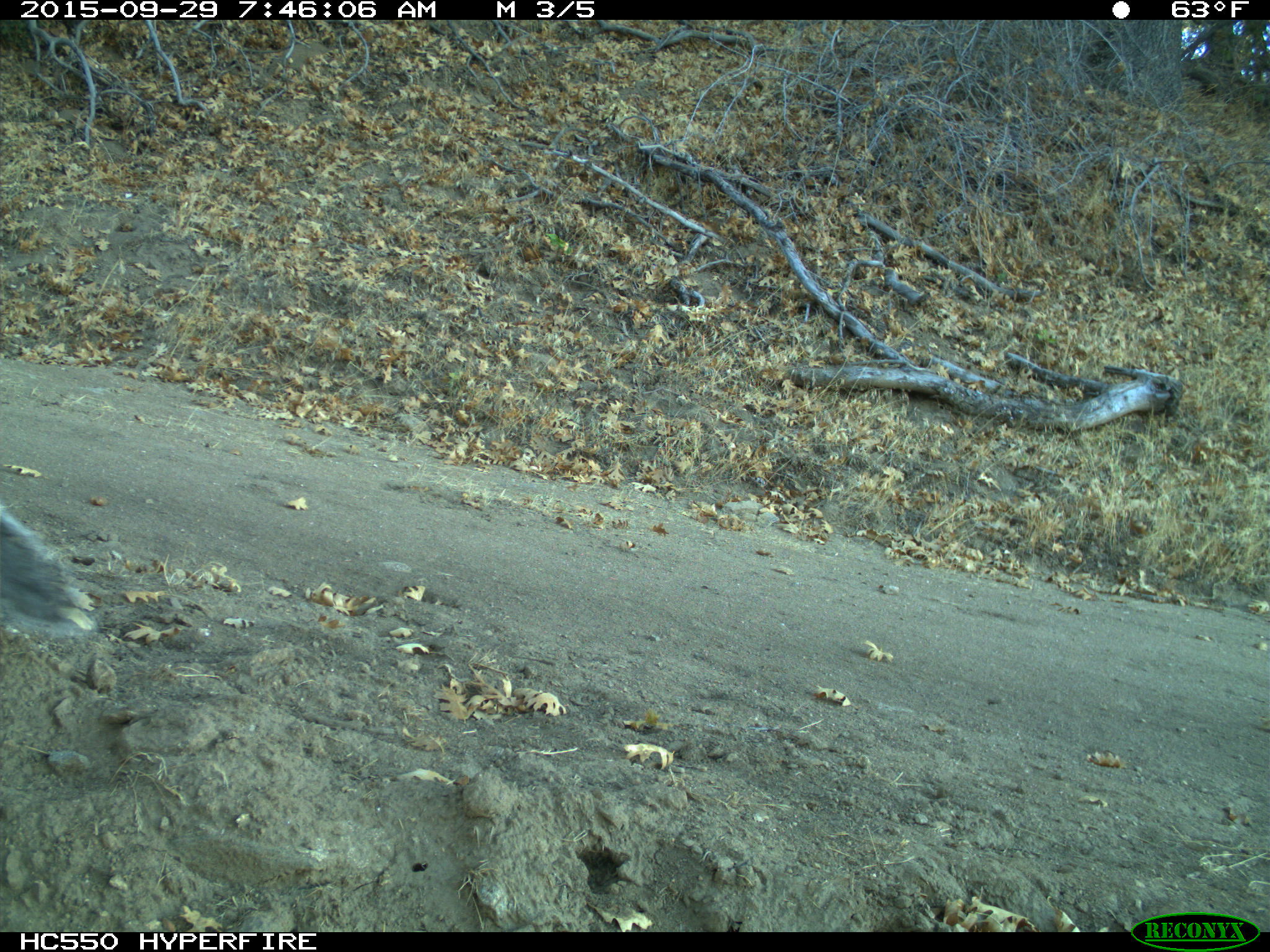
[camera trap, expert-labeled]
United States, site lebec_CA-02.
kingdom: Animalia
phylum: Chordata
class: Mammalia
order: Rodentia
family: Sciuridae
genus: Sciurus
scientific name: Sciurus carolinensis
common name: eastern gray squirrel